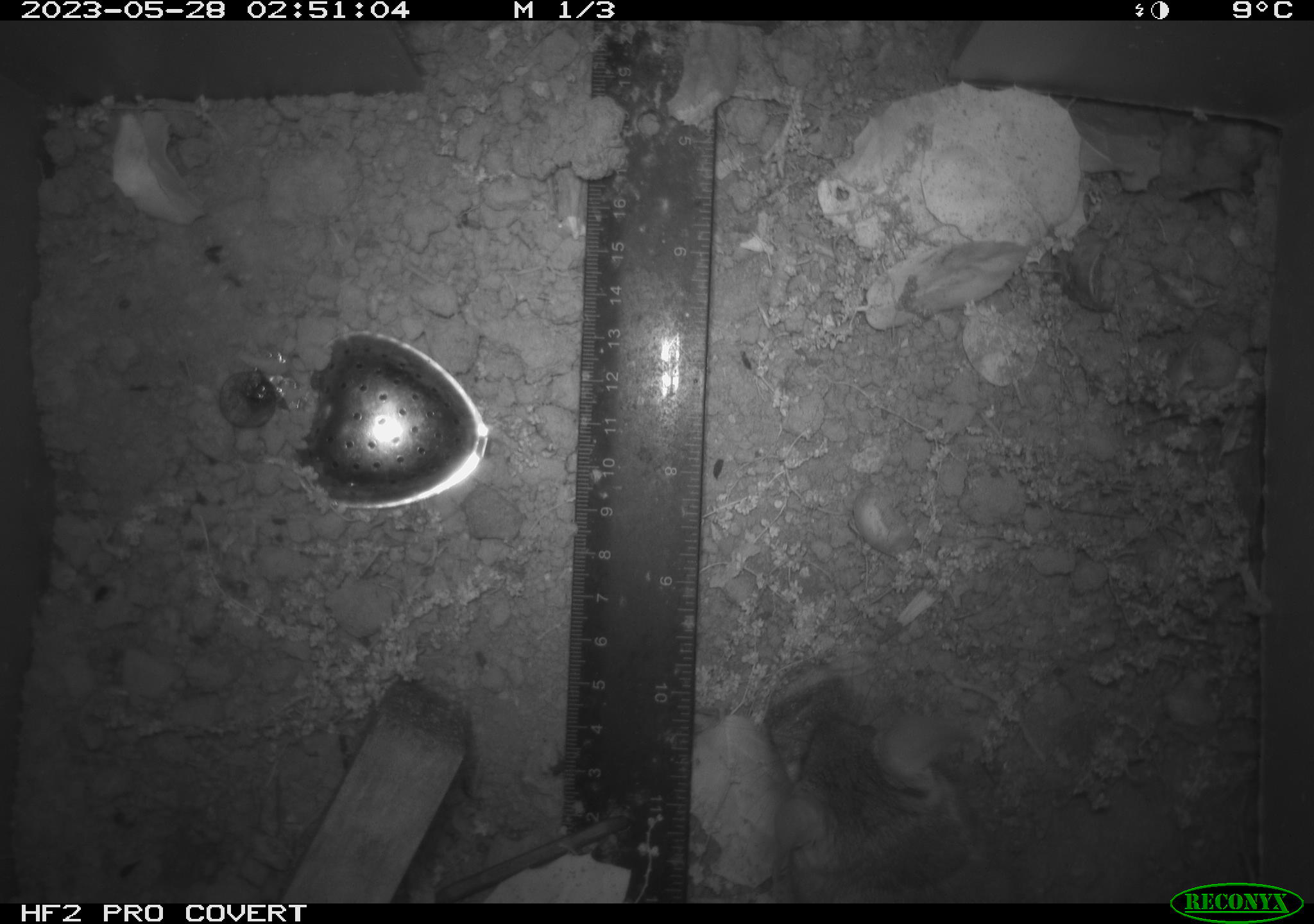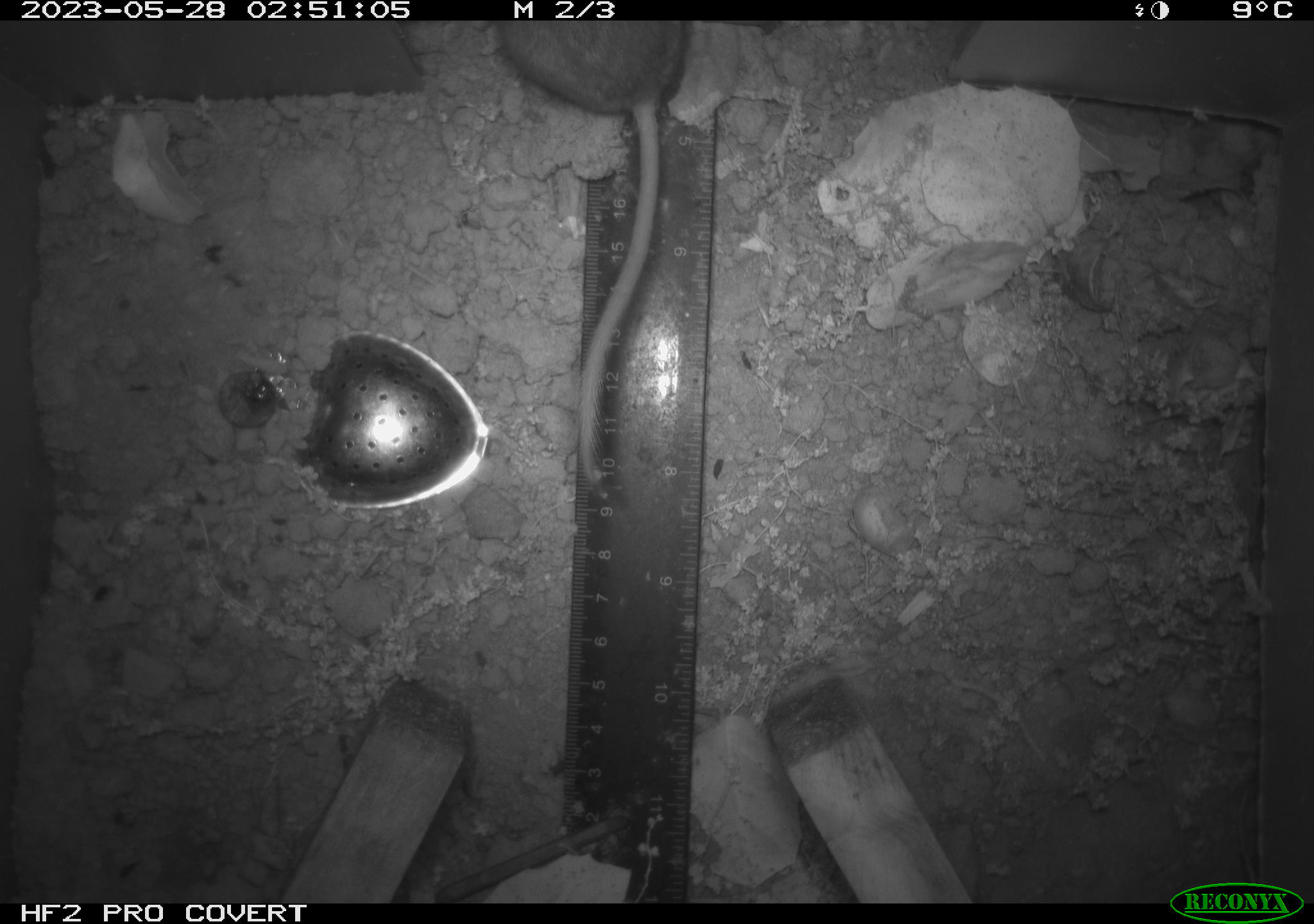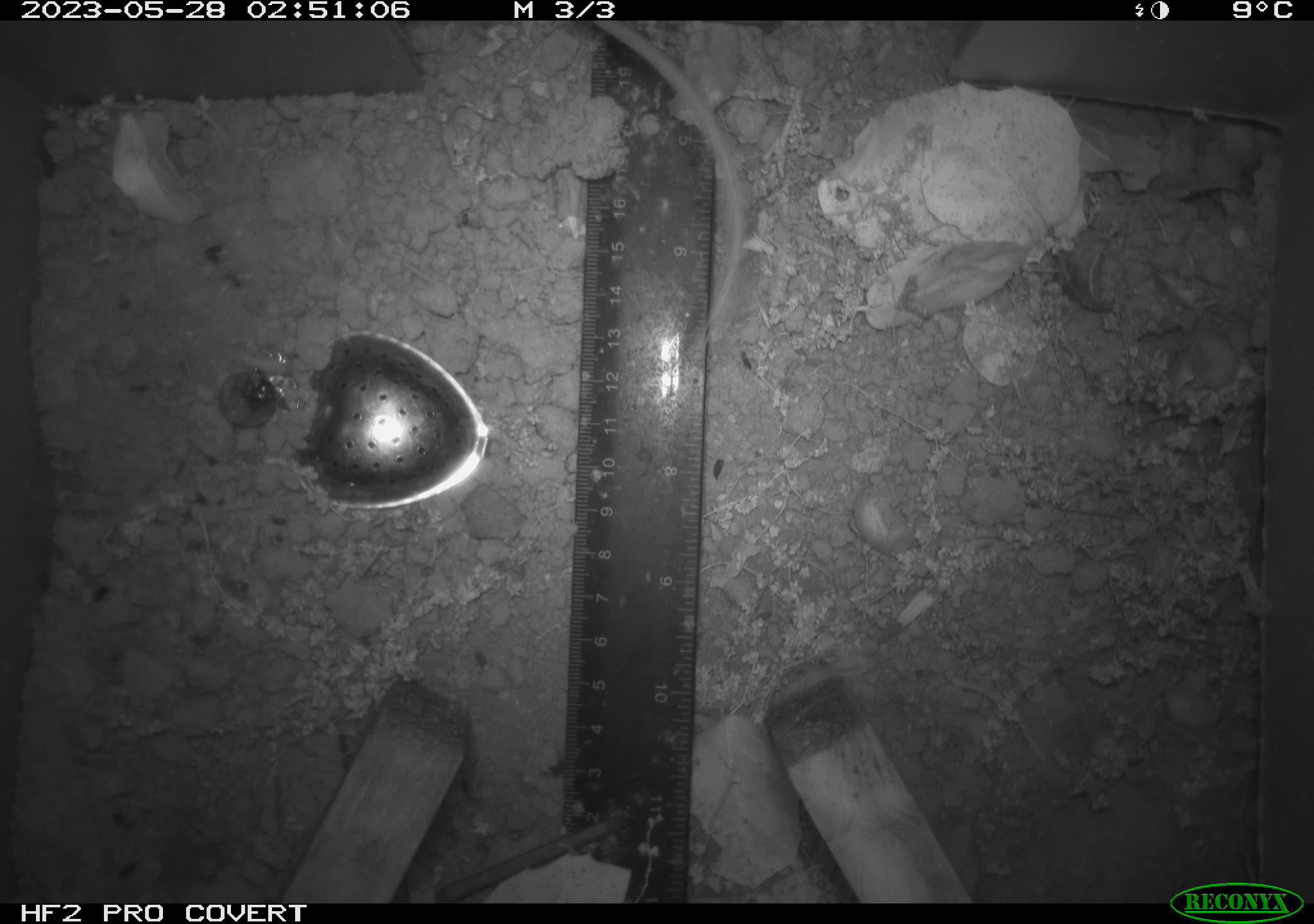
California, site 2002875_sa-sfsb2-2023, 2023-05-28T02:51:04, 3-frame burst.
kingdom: Animalia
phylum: Chordata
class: Mammalia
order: Rodentia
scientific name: Rodentia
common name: mouse species